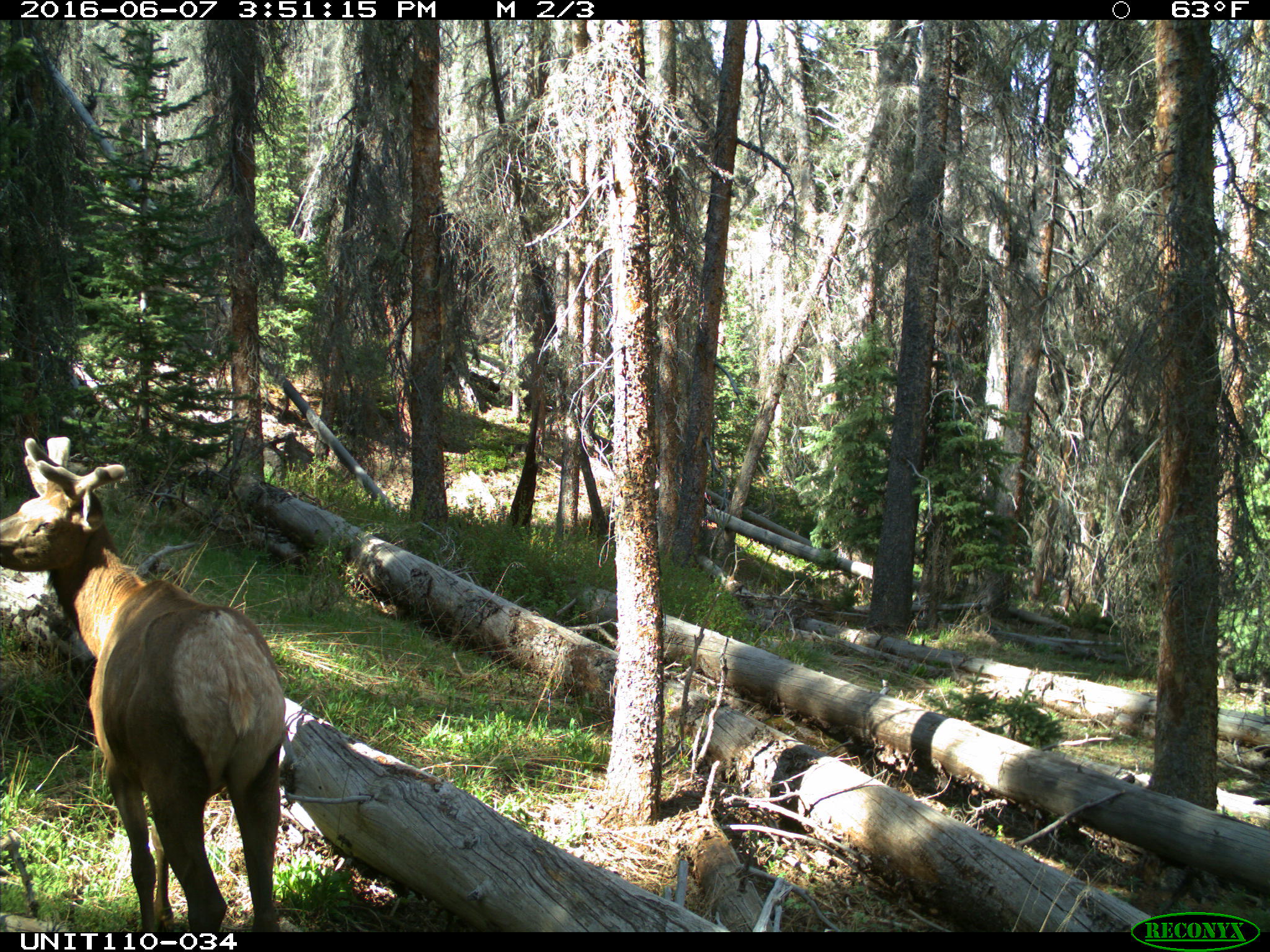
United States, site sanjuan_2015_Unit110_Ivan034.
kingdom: Animalia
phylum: Chordata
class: Mammalia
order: Artiodactyla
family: Cervidae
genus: Cervus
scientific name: Cervus elaphus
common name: red deer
Cervus elaphus (red deer).